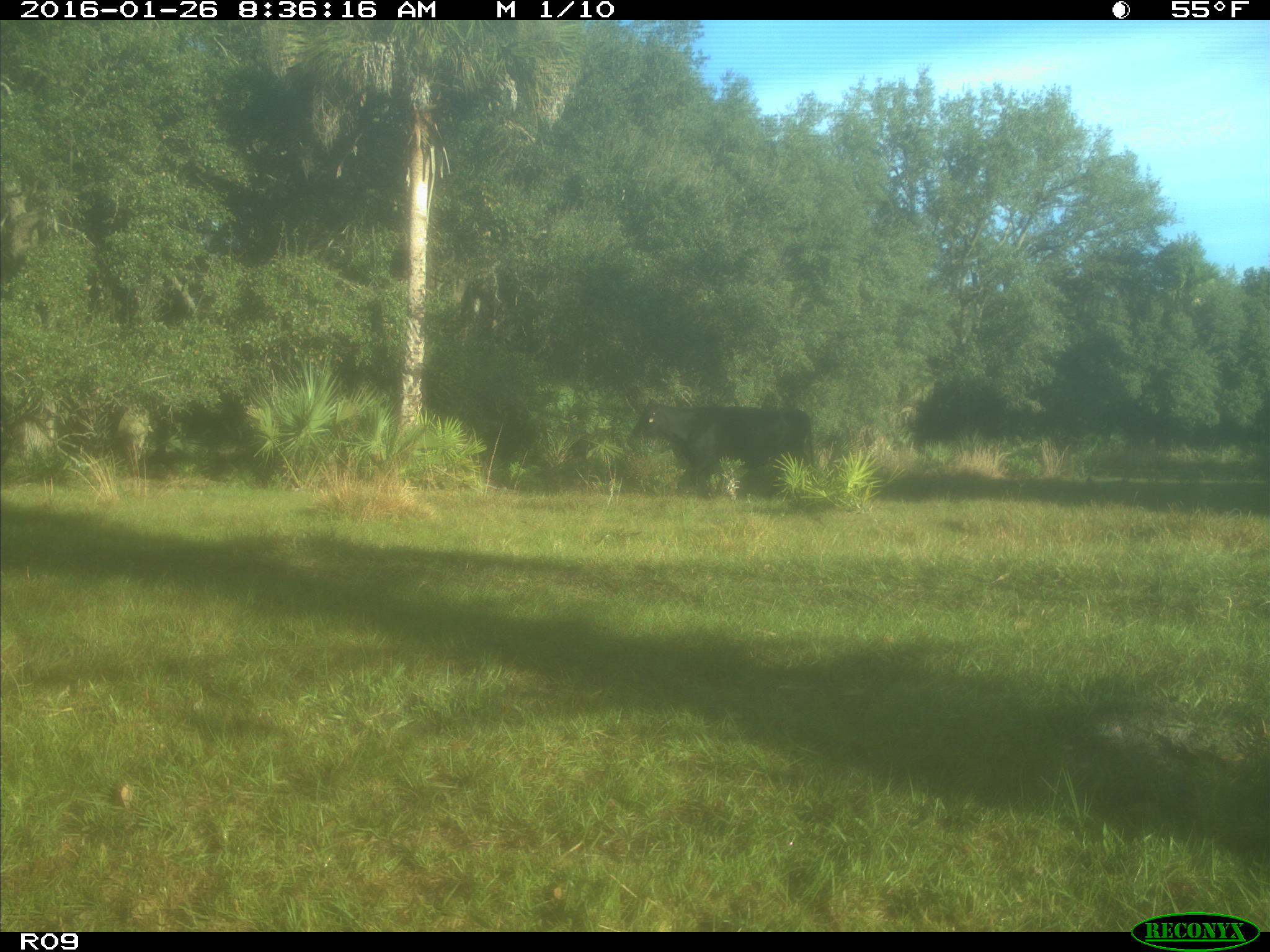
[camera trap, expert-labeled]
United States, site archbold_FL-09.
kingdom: Animalia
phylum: Chordata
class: Mammalia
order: Artiodactyla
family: Bovidae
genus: Bos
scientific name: Bos taurus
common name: domestic cow